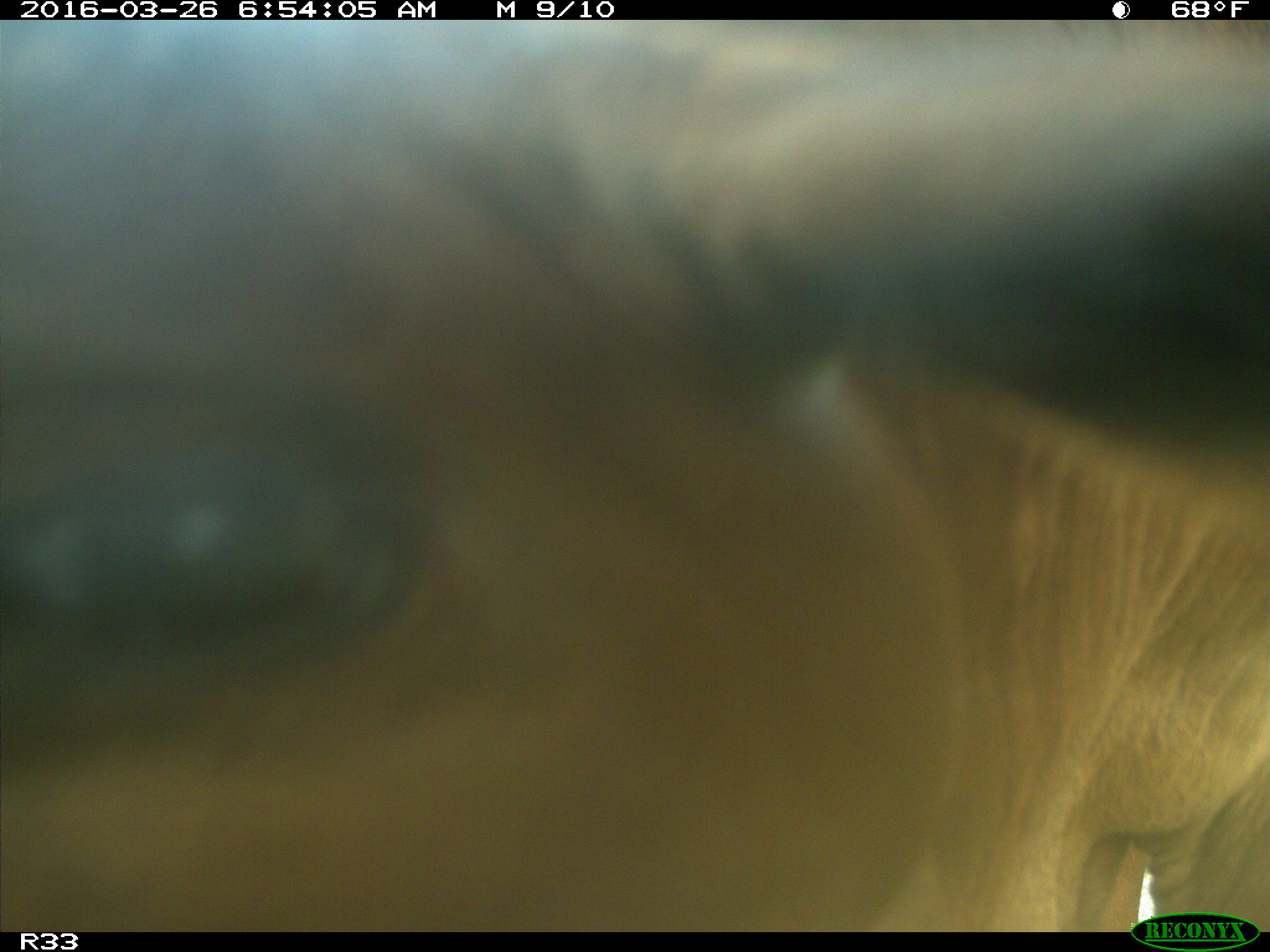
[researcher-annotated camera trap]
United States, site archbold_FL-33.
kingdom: Animalia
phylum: Chordata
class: Mammalia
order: Artiodactyla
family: Bovidae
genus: Bos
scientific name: Bos taurus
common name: domestic cow